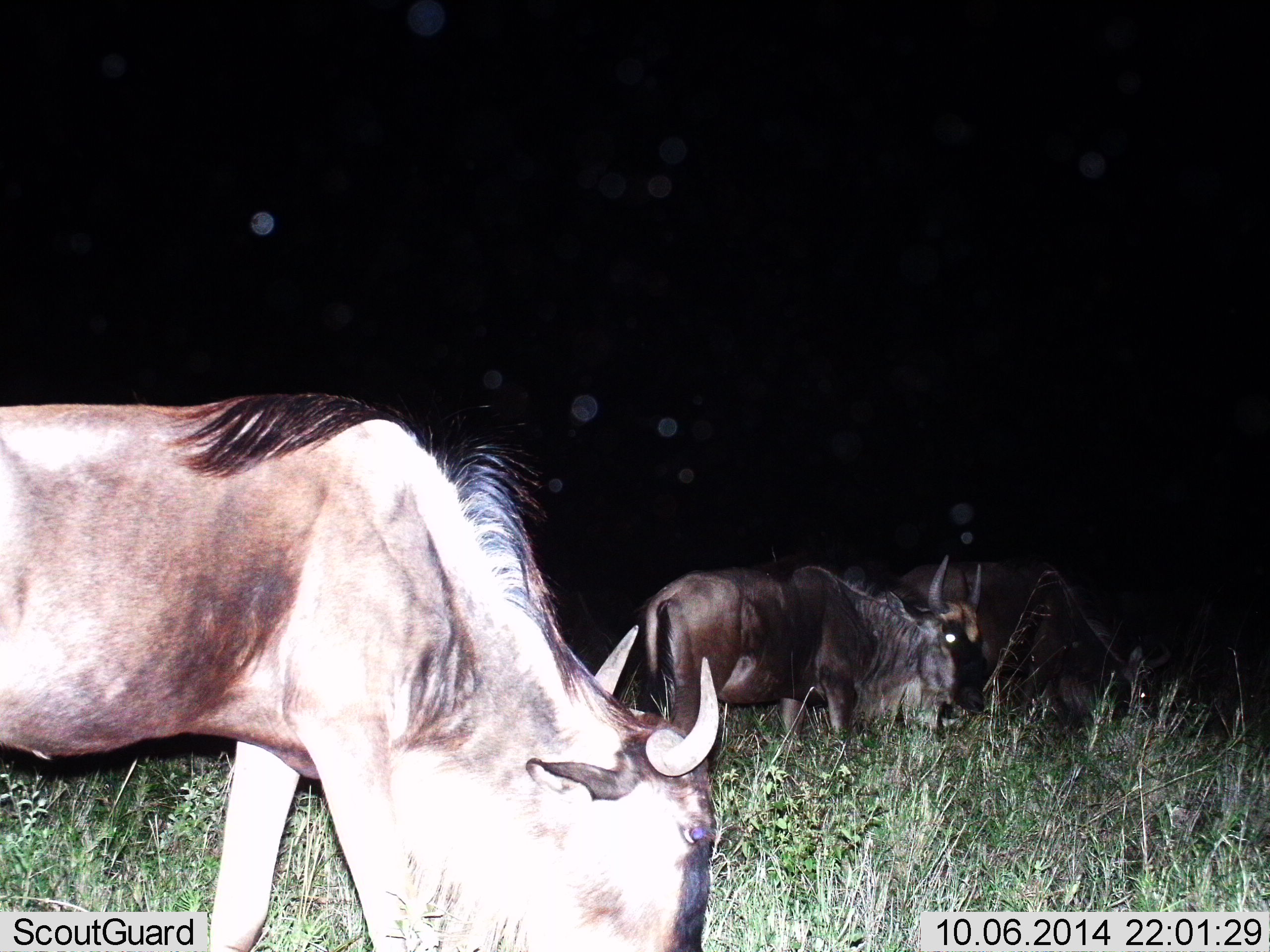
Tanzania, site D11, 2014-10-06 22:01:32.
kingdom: Animalia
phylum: Chordata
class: Mammalia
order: Artiodactyla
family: Bovidae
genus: Connochaetes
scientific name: Connochaetes taurinus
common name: blue wildebeest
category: wildebeest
Wildebeest (blue wildebeest) (Connochaetes taurinus), count 3. Behavior (volunteer vote fractions): standing 50%, resting 0%, moving 0%, interacting 0%. Young present (vote fraction): 0%. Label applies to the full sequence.